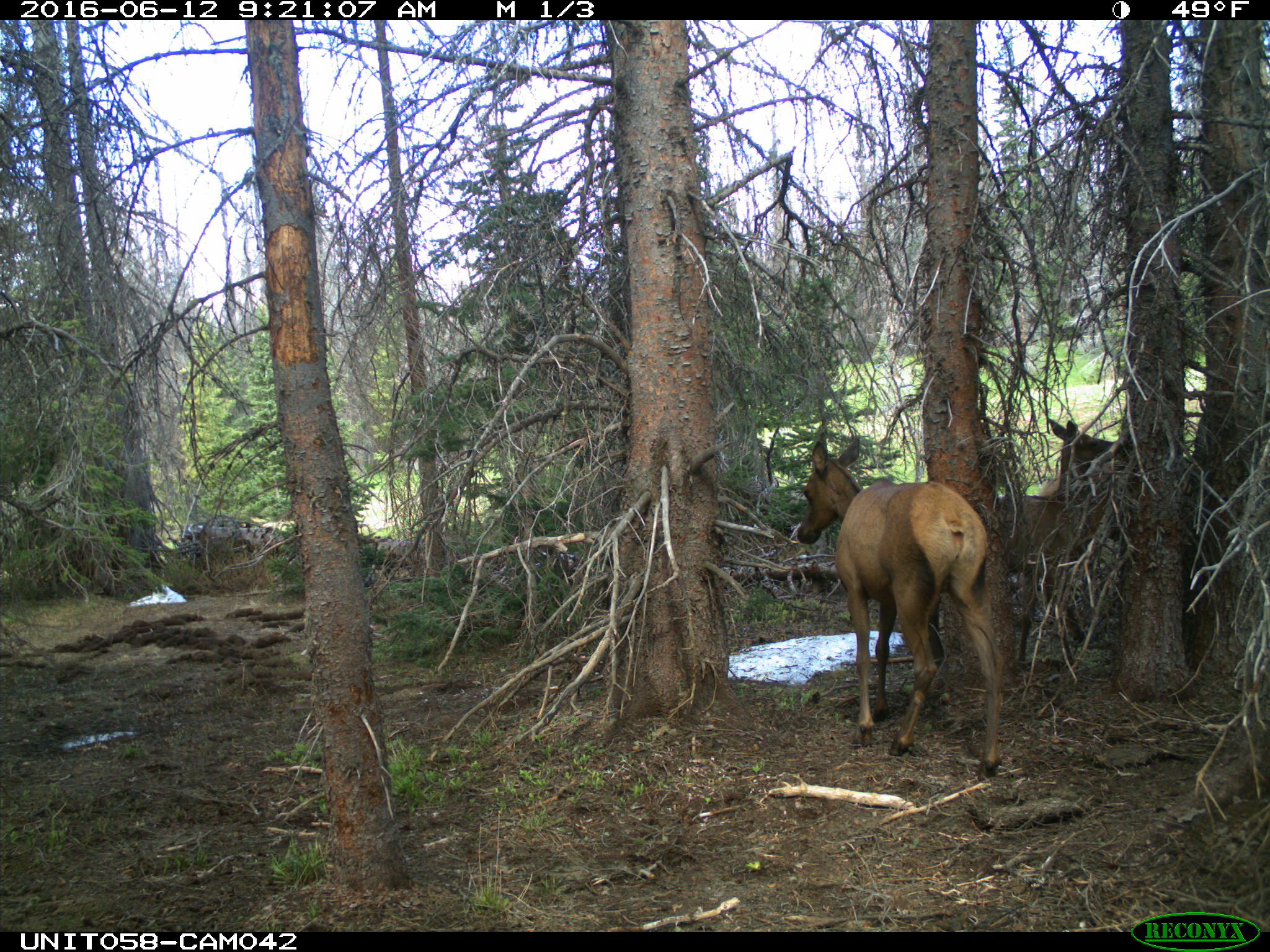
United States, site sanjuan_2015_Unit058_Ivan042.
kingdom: Animalia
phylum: Chordata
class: Mammalia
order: Artiodactyla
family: Cervidae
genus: Cervus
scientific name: Cervus elaphus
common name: red deer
Cervus elaphus (red deer).